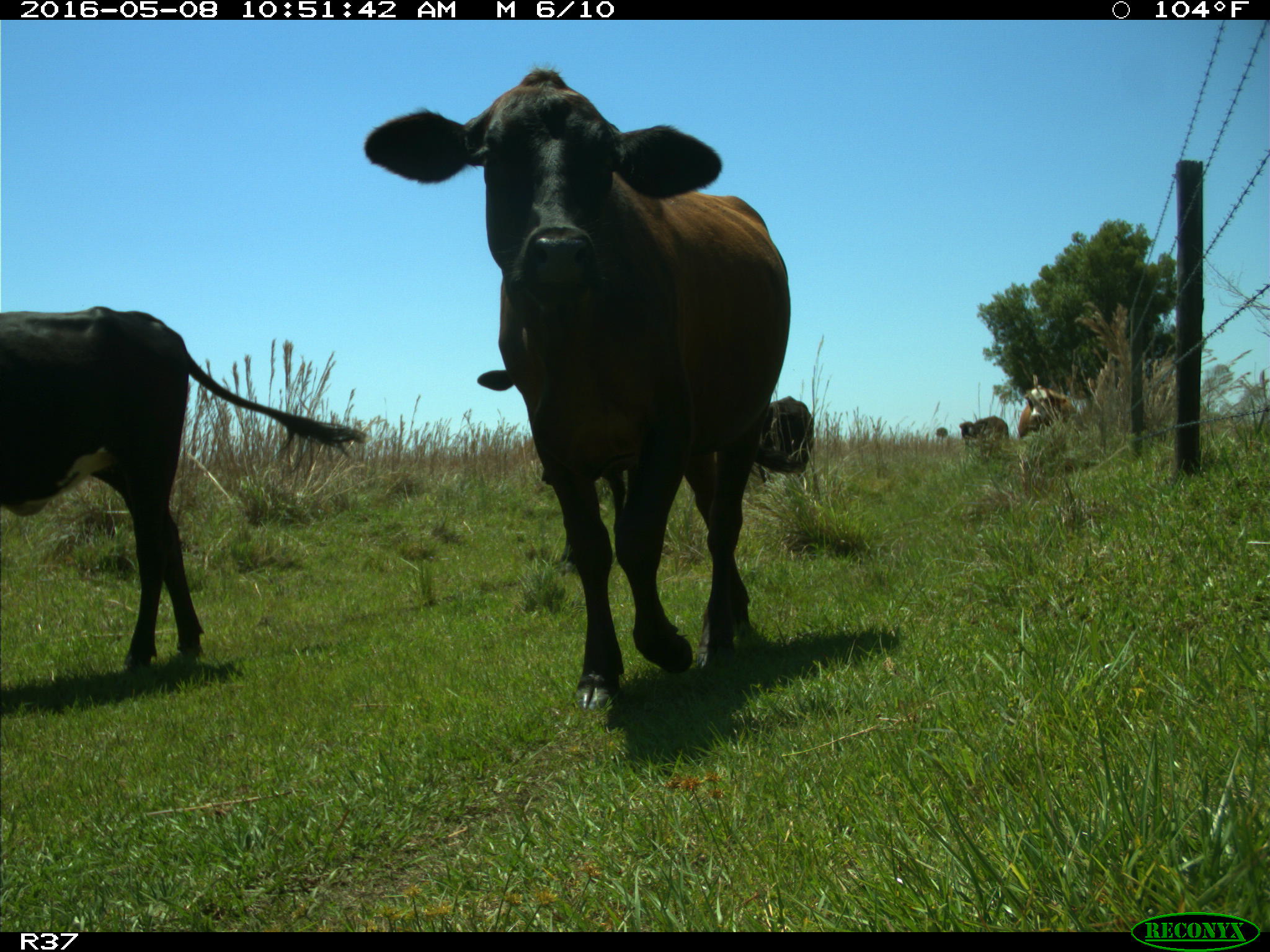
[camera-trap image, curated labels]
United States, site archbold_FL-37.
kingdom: Animalia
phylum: Chordata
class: Mammalia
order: Artiodactyla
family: Bovidae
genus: Bos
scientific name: Bos taurus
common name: domestic cow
Bos taurus (domestic cow).